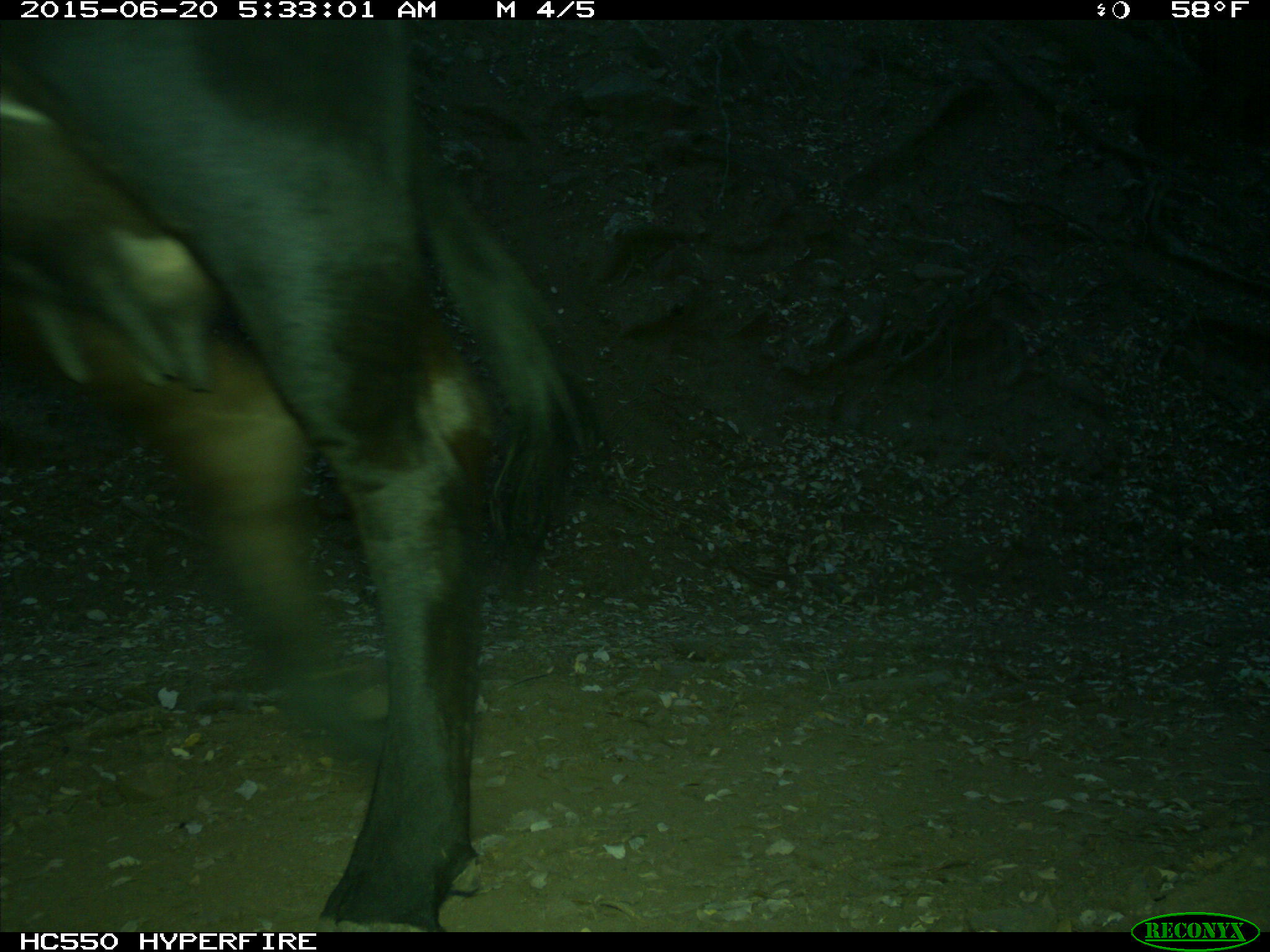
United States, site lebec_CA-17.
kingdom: Animalia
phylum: Chordata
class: Mammalia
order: Artiodactyla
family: Bovidae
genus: Bos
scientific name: Bos taurus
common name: domestic cow